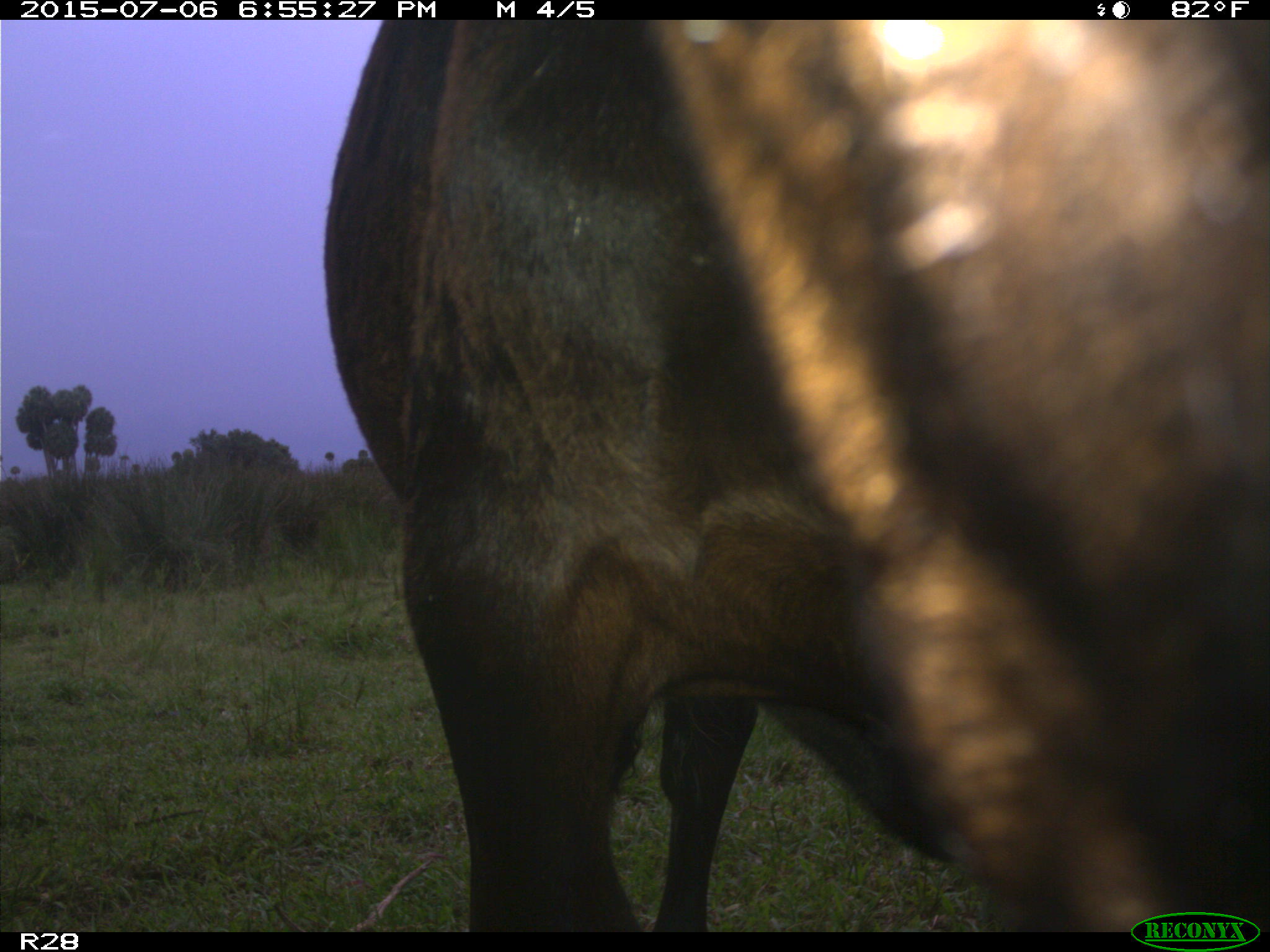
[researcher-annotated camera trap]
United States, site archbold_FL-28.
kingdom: Animalia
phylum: Chordata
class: Mammalia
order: Artiodactyla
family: Bovidae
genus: Bos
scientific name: Bos taurus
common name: domestic cow